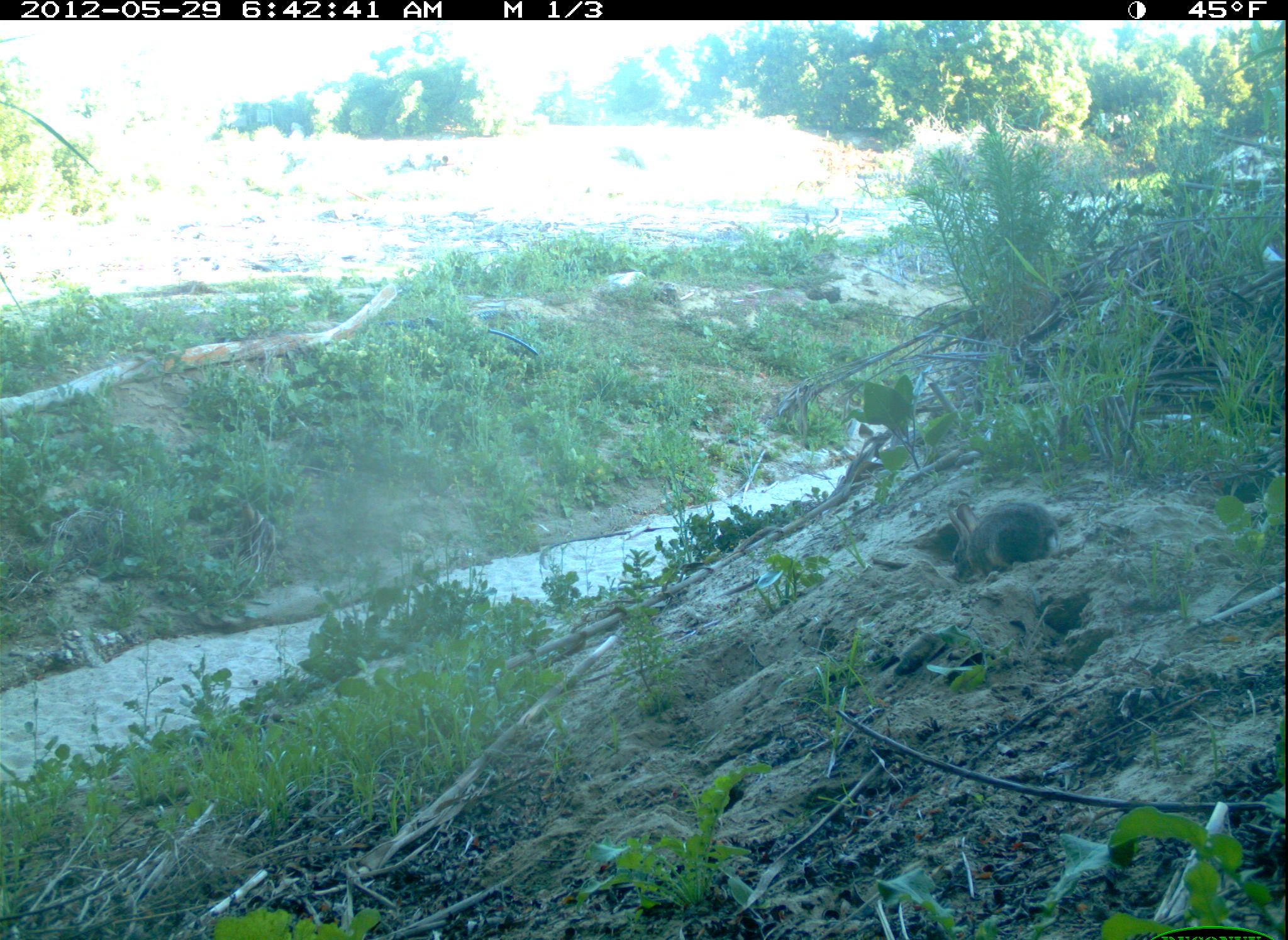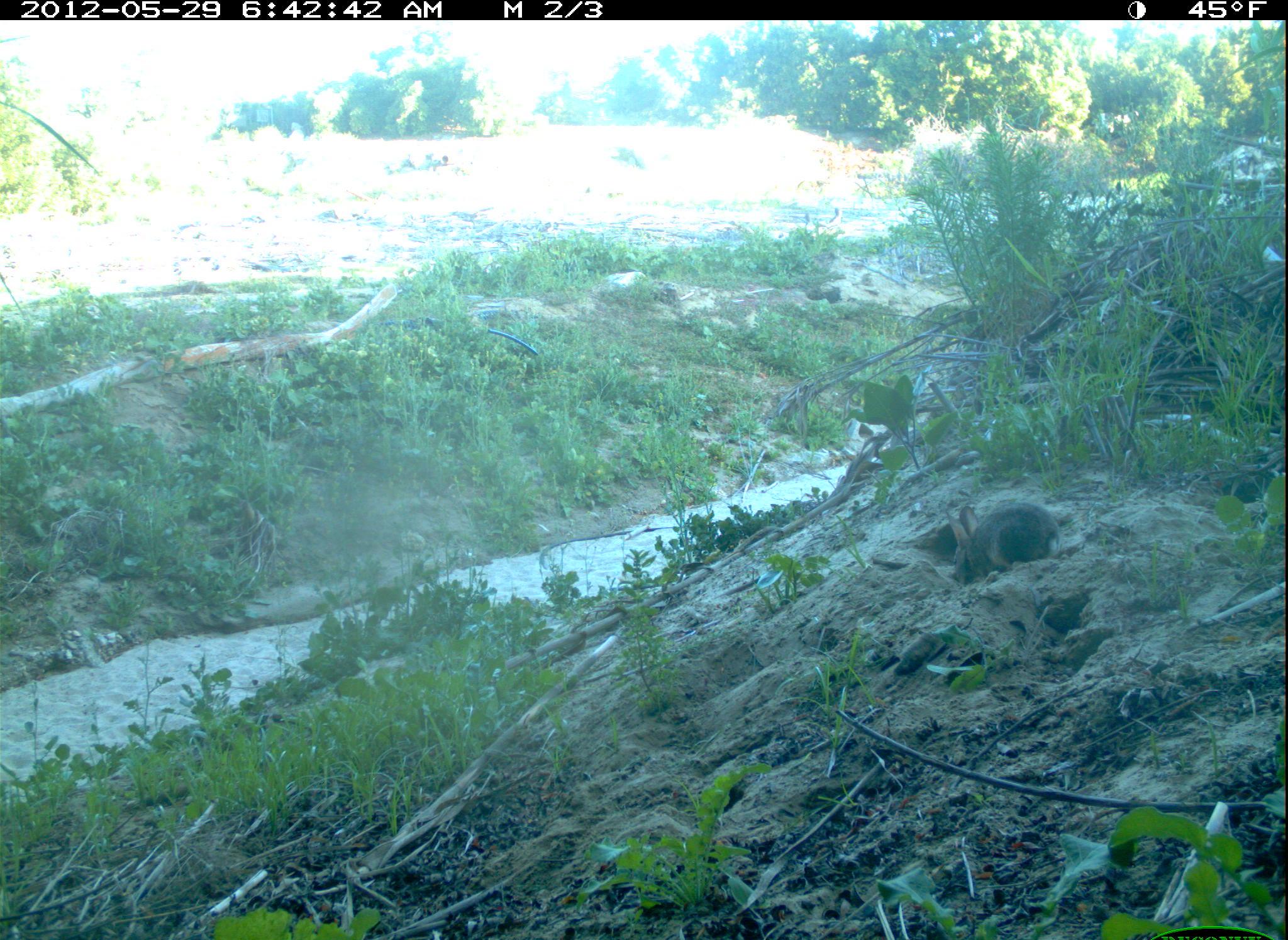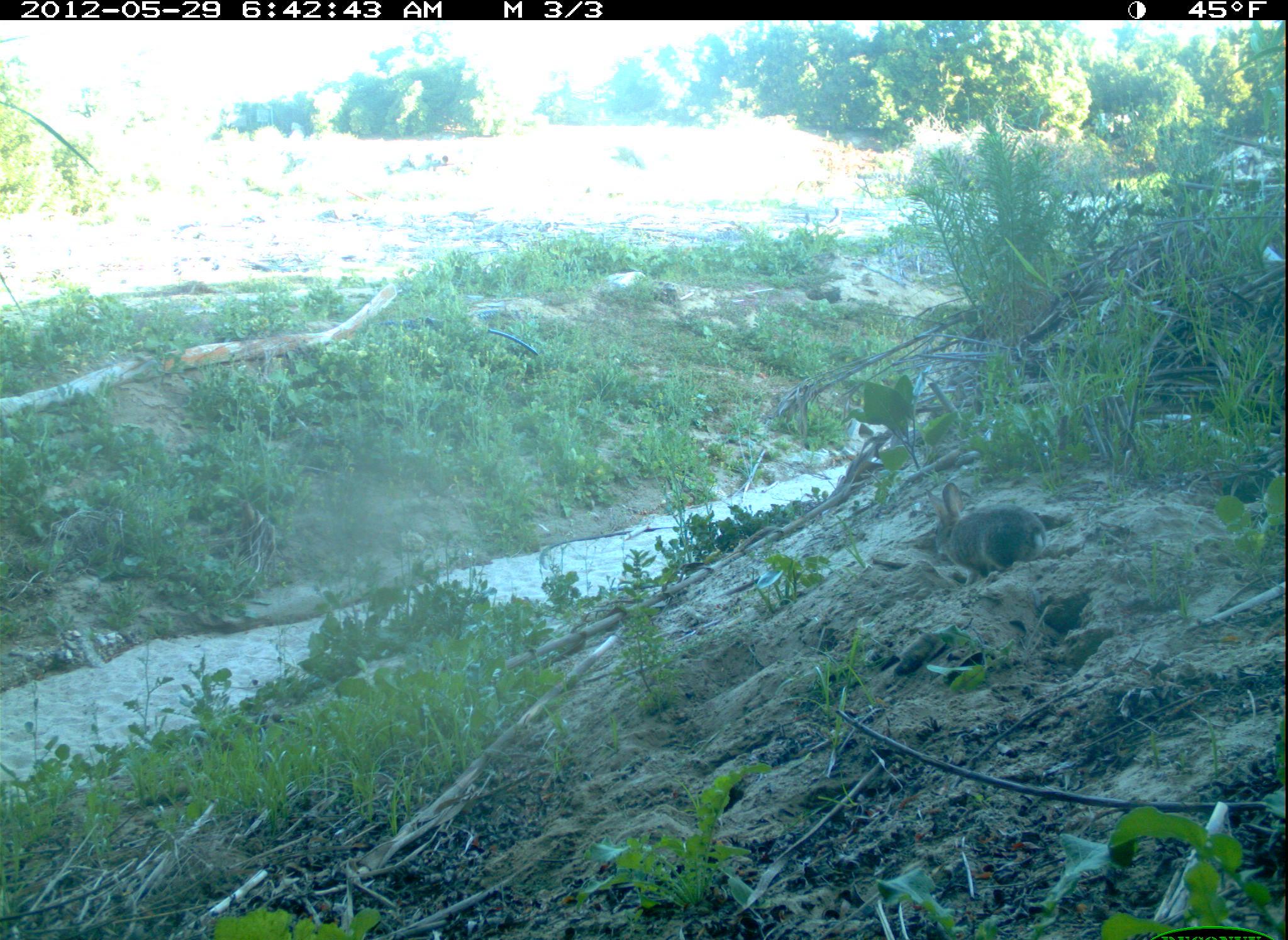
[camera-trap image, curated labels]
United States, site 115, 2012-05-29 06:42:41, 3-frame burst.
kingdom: Animalia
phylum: Chordata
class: Mammalia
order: Lagomorpha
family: Leporidae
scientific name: Leporidae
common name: rabbits and hares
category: rabbit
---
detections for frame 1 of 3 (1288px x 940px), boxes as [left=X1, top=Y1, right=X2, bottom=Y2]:
rabbit: [left=931, top=478, right=1075, bottom=598]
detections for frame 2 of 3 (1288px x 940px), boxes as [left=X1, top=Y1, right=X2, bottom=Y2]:
rabbit: [left=937, top=491, right=1069, bottom=591]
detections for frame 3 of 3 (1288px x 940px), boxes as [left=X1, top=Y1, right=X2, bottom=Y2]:
rabbit: [left=921, top=475, right=1053, bottom=585]